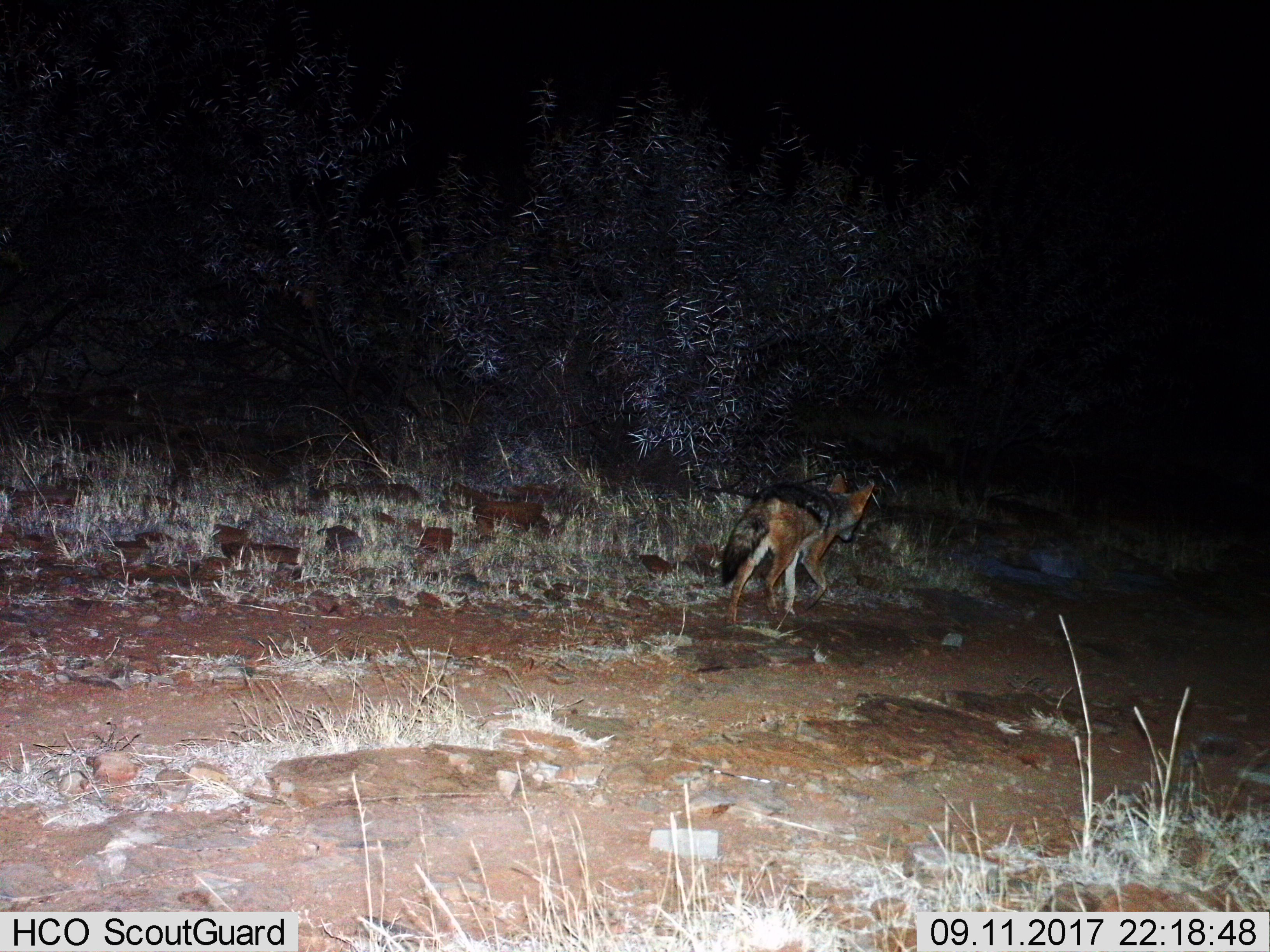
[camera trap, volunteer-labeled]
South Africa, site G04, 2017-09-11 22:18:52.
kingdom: Animalia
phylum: Chordata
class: Mammalia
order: Carnivora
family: Canidae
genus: Lupulella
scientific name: Lupulella mesomelas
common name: black-backed jackal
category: jackalblackbacked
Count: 1.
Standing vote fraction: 0%.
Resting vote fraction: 0%.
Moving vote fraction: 100%.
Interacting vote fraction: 0%.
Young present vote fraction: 0%.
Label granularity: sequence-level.